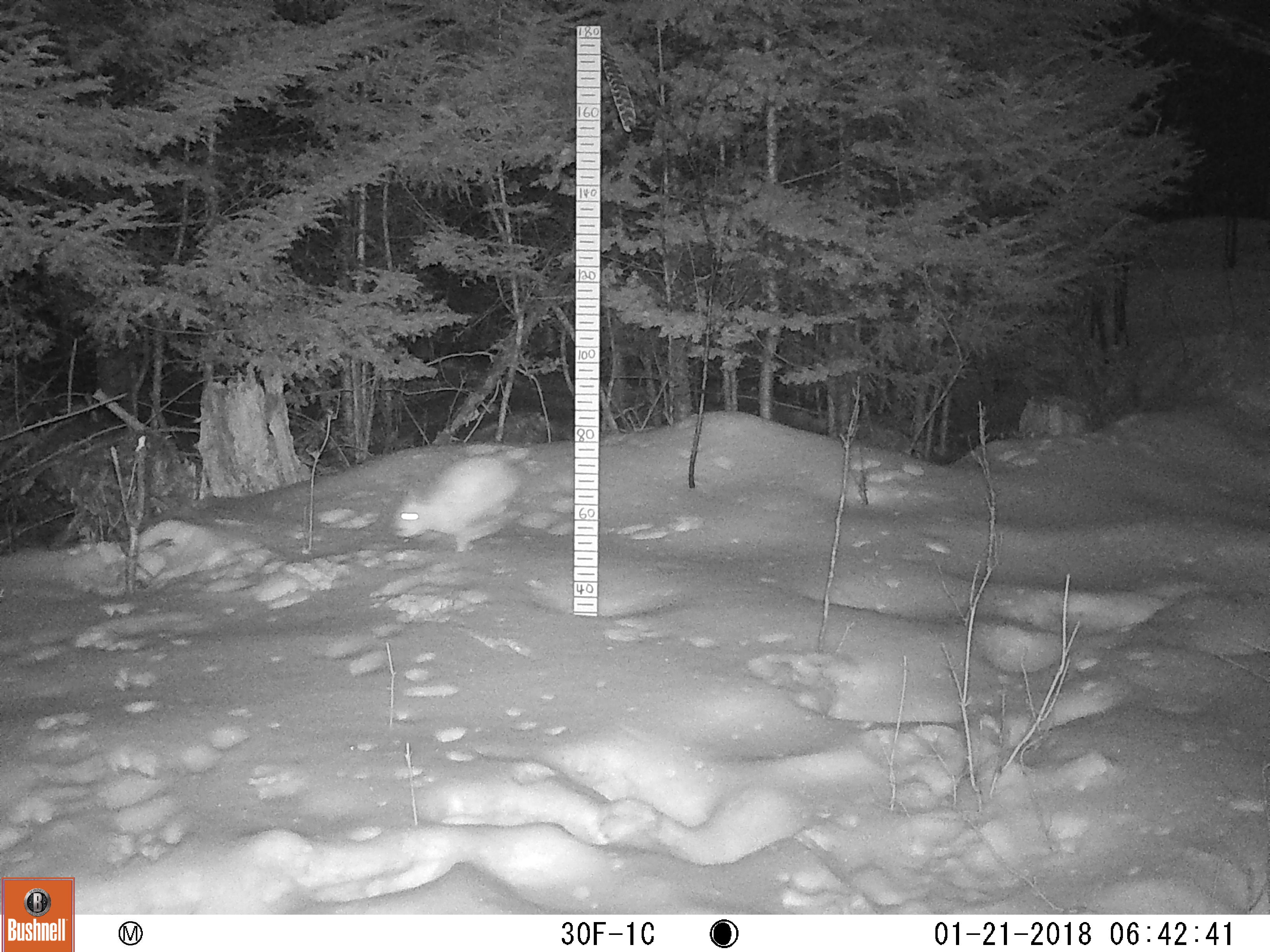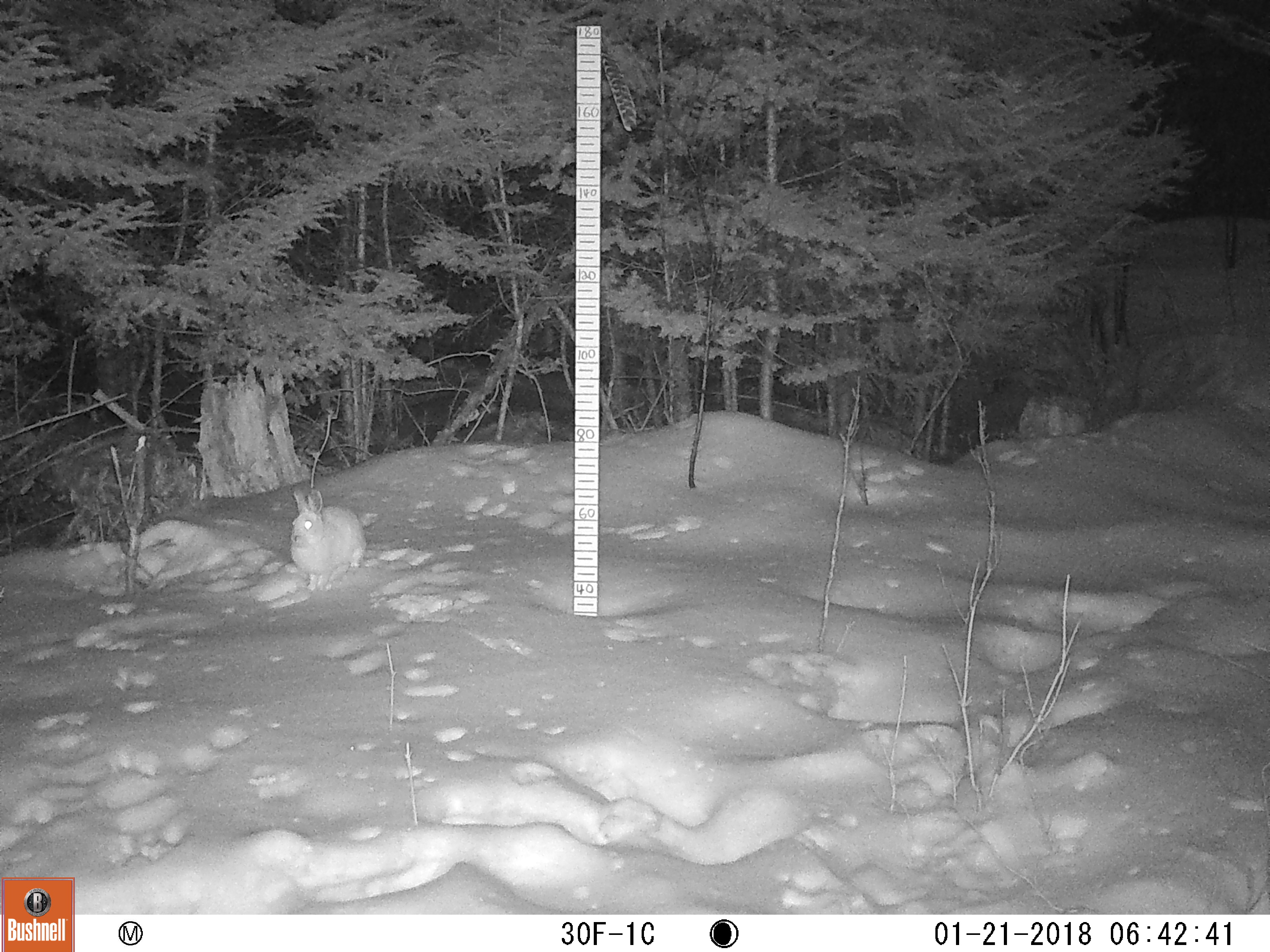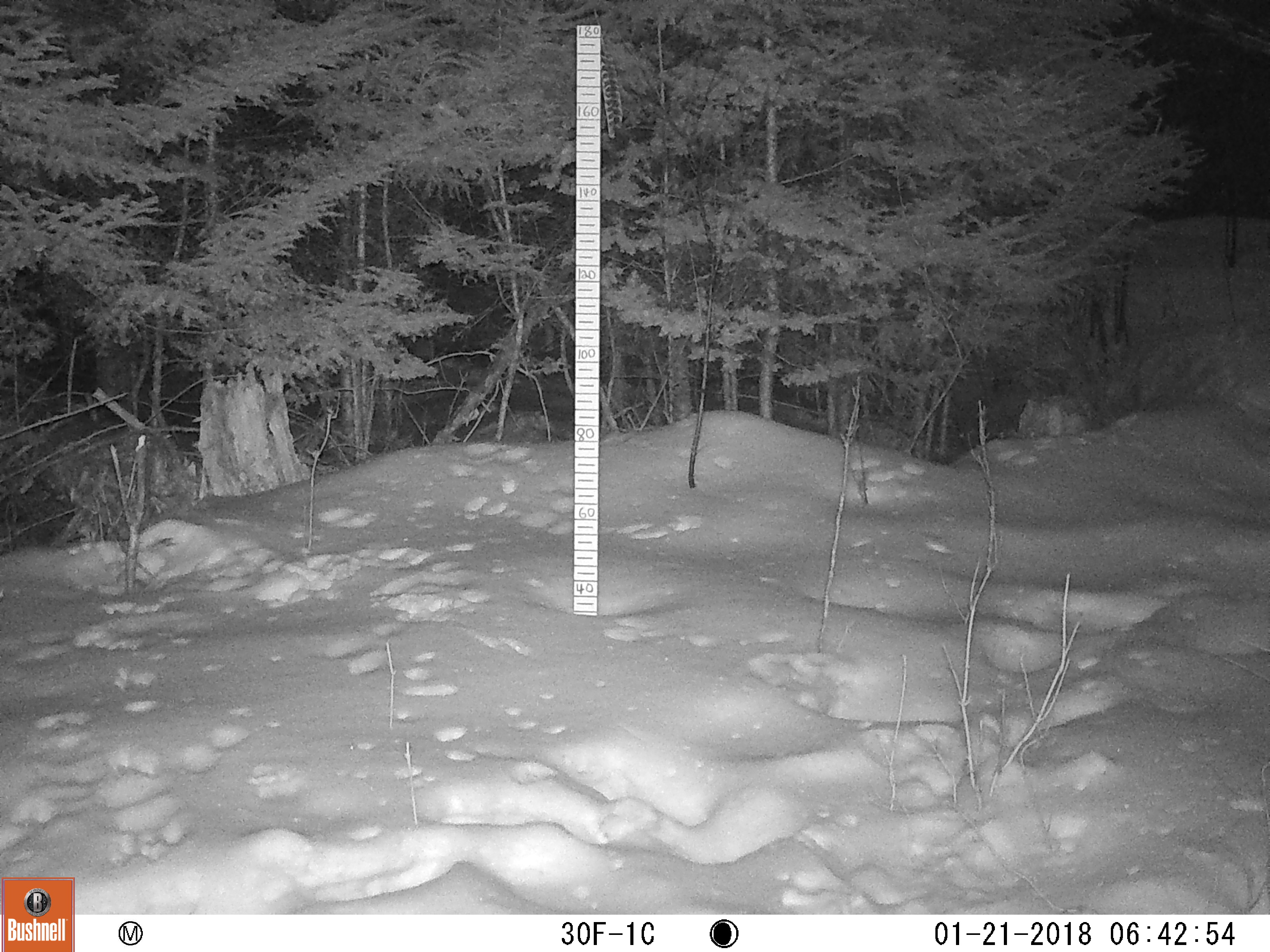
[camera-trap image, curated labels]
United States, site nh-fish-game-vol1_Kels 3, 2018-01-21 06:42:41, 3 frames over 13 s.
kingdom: Animalia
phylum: Chordata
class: Mammalia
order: Lagomorpha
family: Leporidae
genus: Lepus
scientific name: Lepus americanus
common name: snowshoe hare